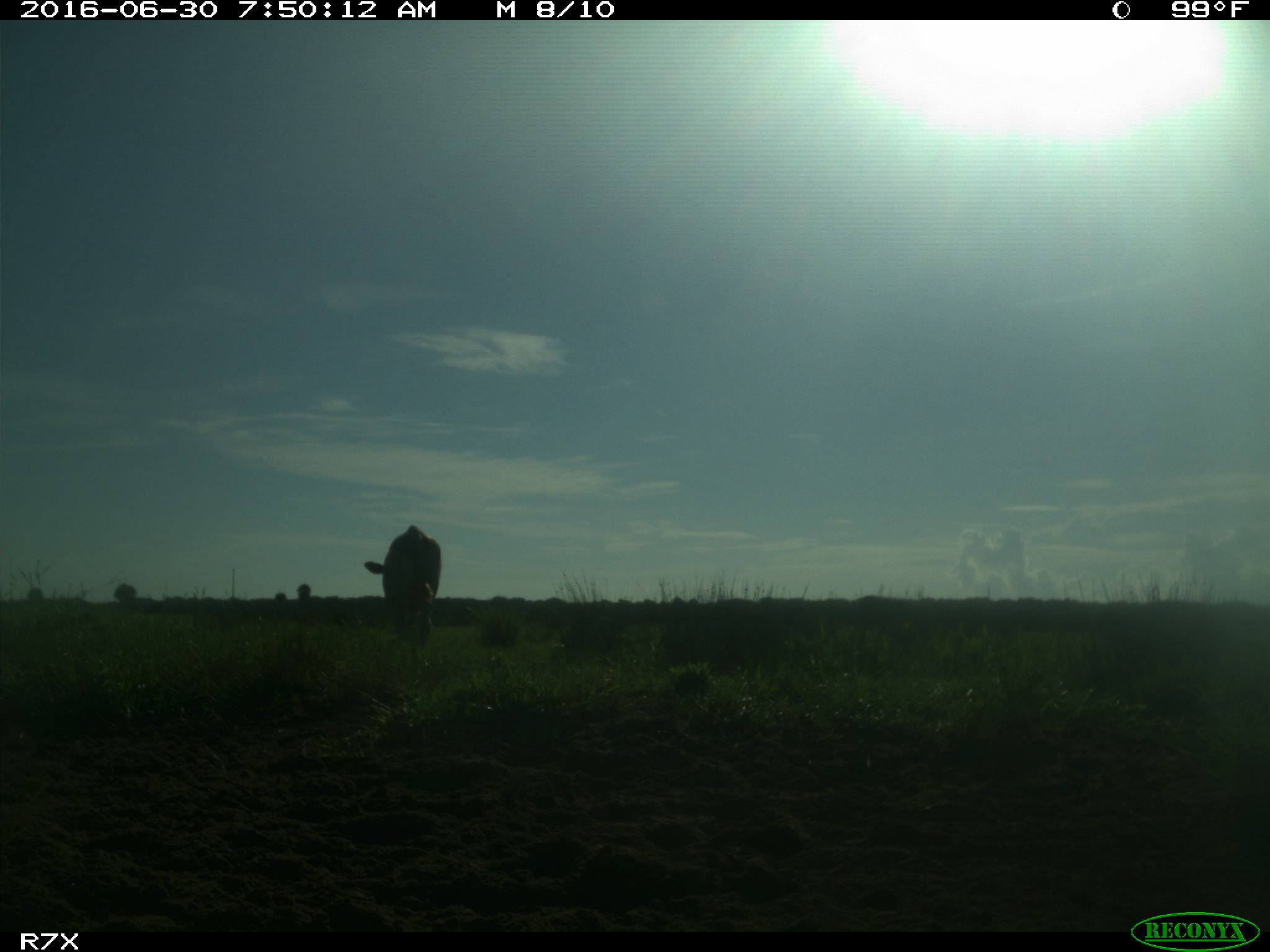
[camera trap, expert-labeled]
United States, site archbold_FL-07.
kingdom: Animalia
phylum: Chordata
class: Mammalia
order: Artiodactyla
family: Bovidae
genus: Bos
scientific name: Bos taurus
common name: domestic cow